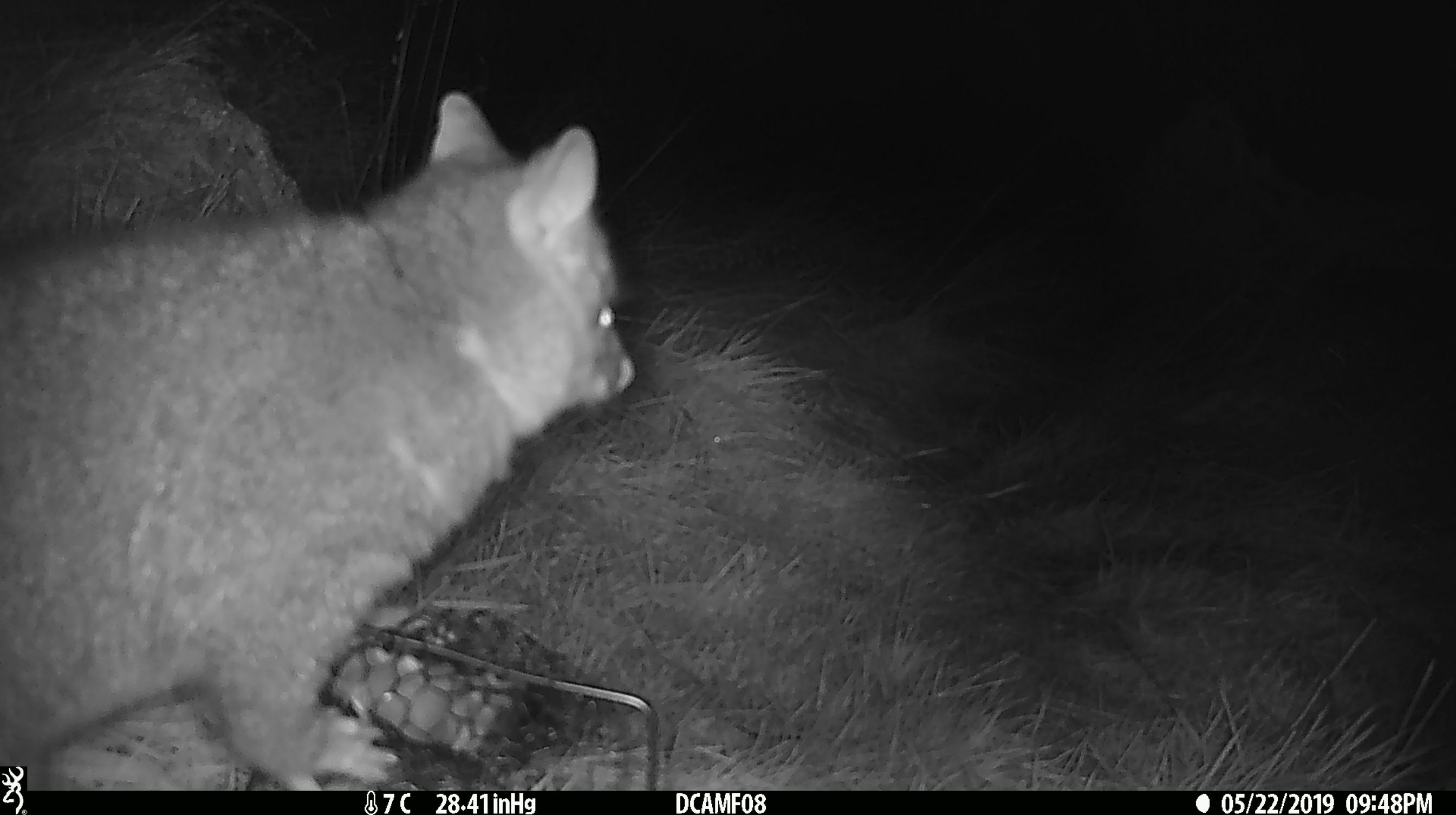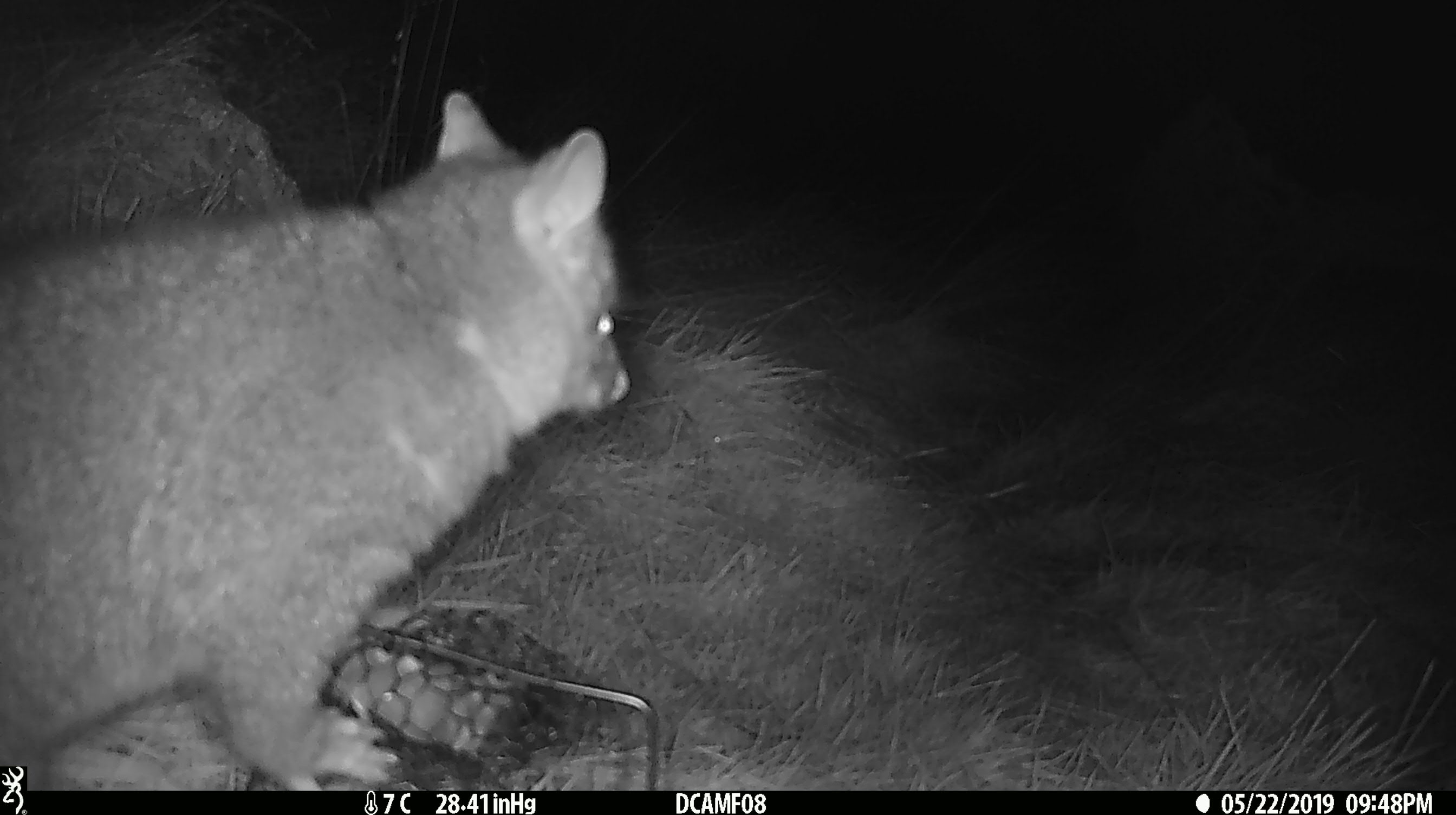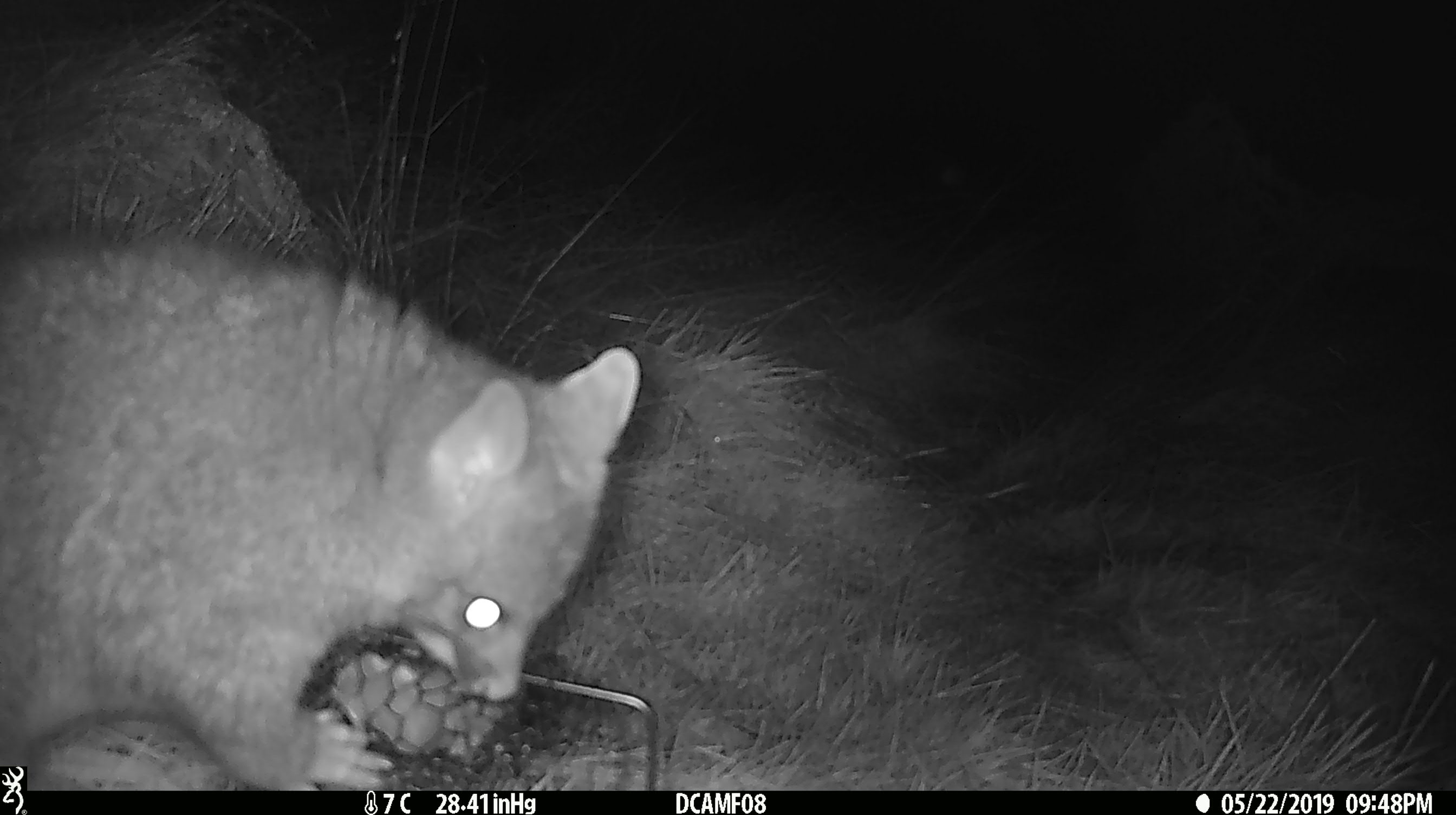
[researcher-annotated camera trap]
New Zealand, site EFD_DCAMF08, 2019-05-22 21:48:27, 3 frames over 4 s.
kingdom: Animalia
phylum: Chordata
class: Mammalia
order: Diprotodontia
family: Phalangeridae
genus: Trichosurus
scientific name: Trichosurus vulpecula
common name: common brushtail possum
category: possum